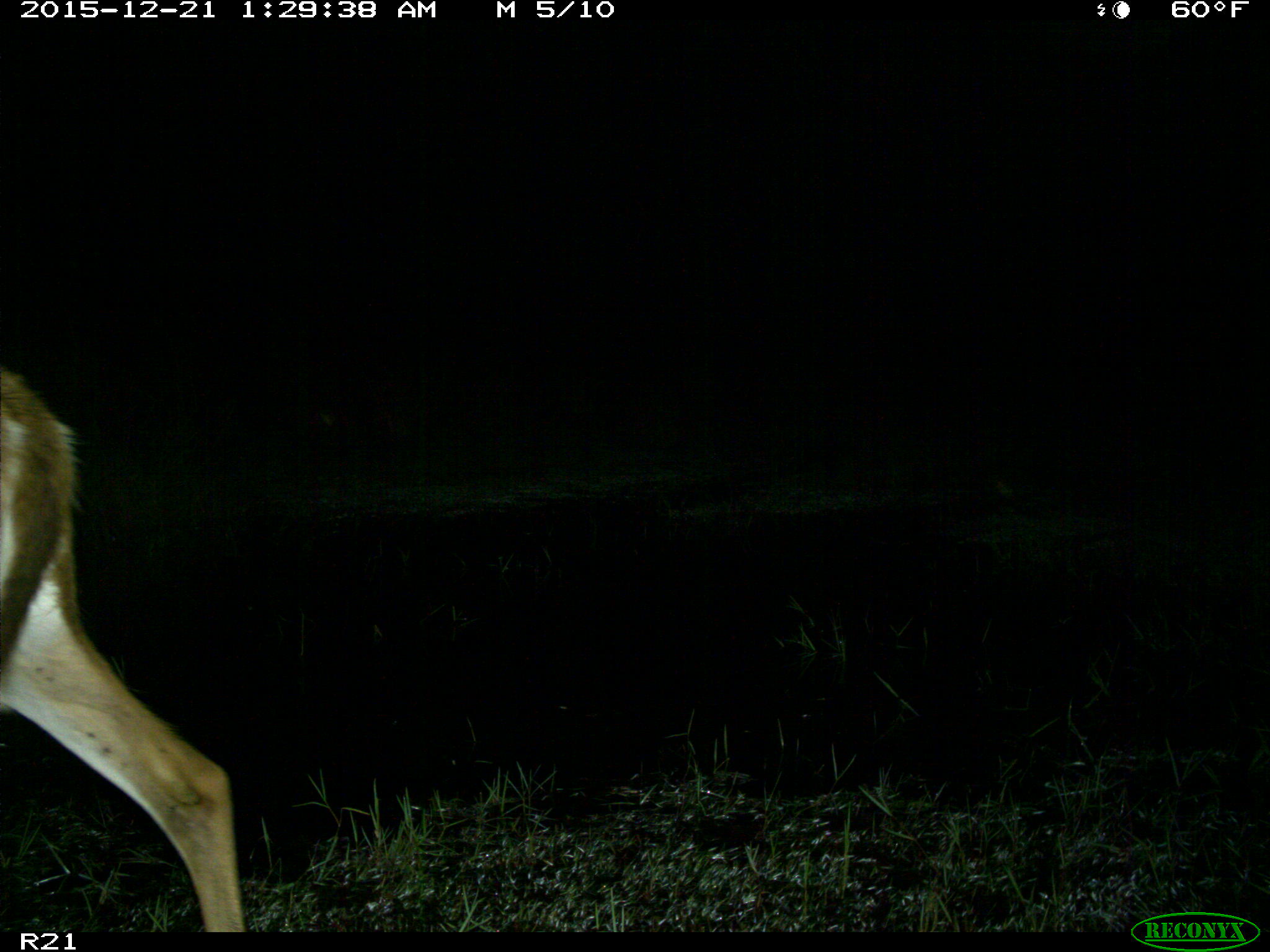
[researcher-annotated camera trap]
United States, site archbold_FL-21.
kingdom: Animalia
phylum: Chordata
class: Mammalia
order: Artiodactyla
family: Cervidae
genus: Odocoileus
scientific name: Odocoileus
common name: deer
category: unidentified deer